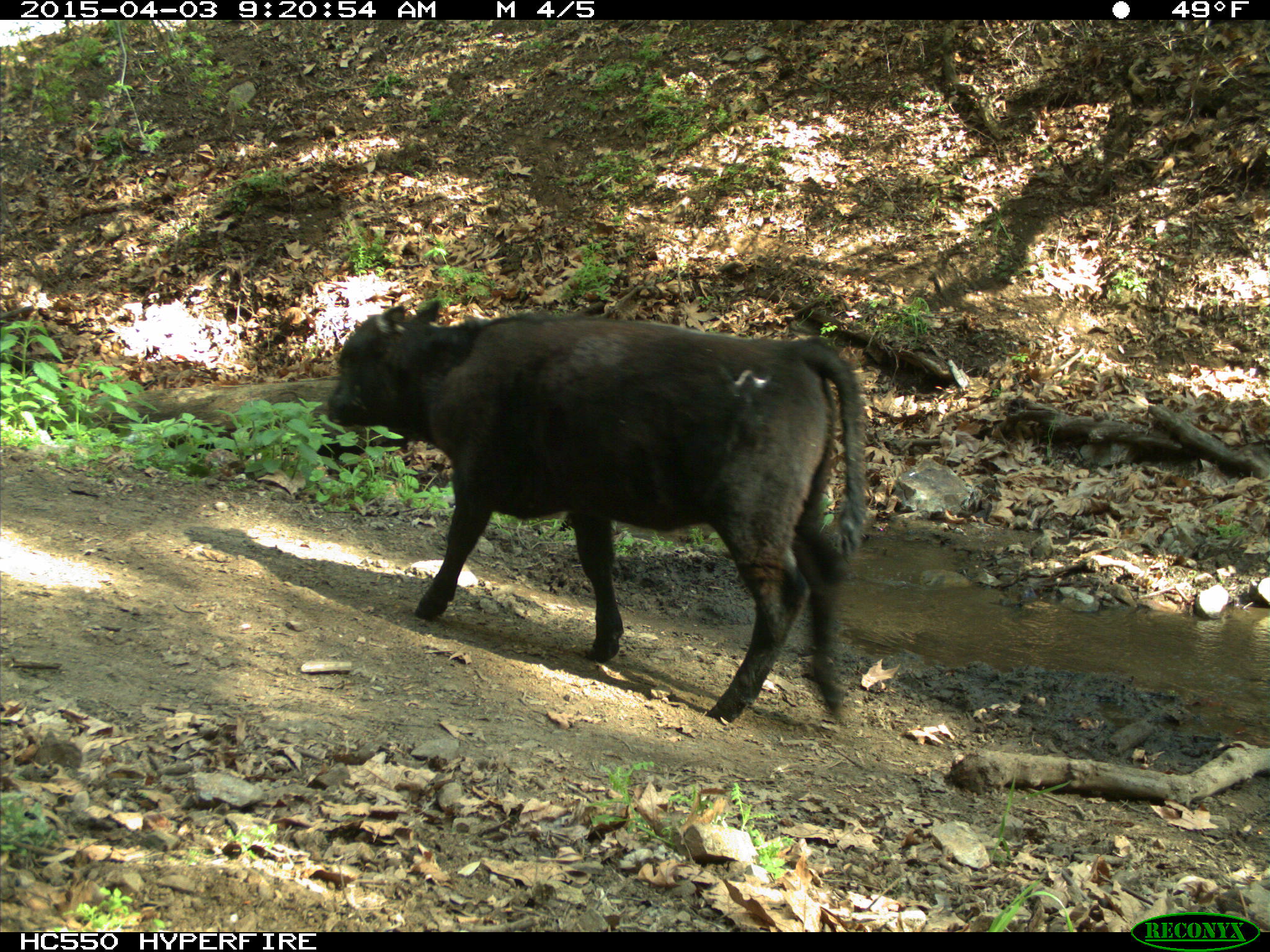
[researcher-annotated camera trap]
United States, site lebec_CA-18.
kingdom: Animalia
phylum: Chordata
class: Mammalia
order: Artiodactyla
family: Bovidae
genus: Bos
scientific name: Bos taurus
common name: domestic cow